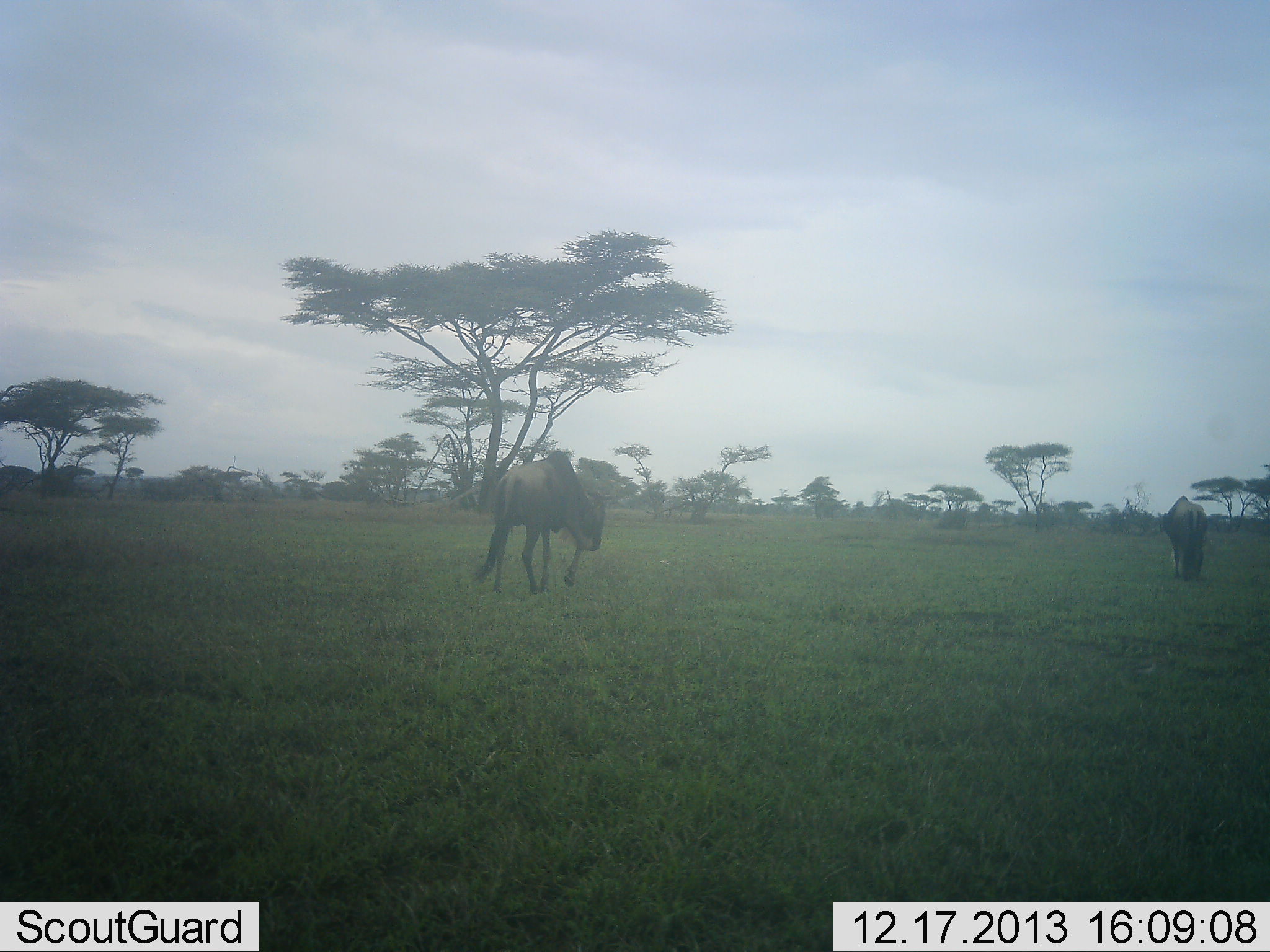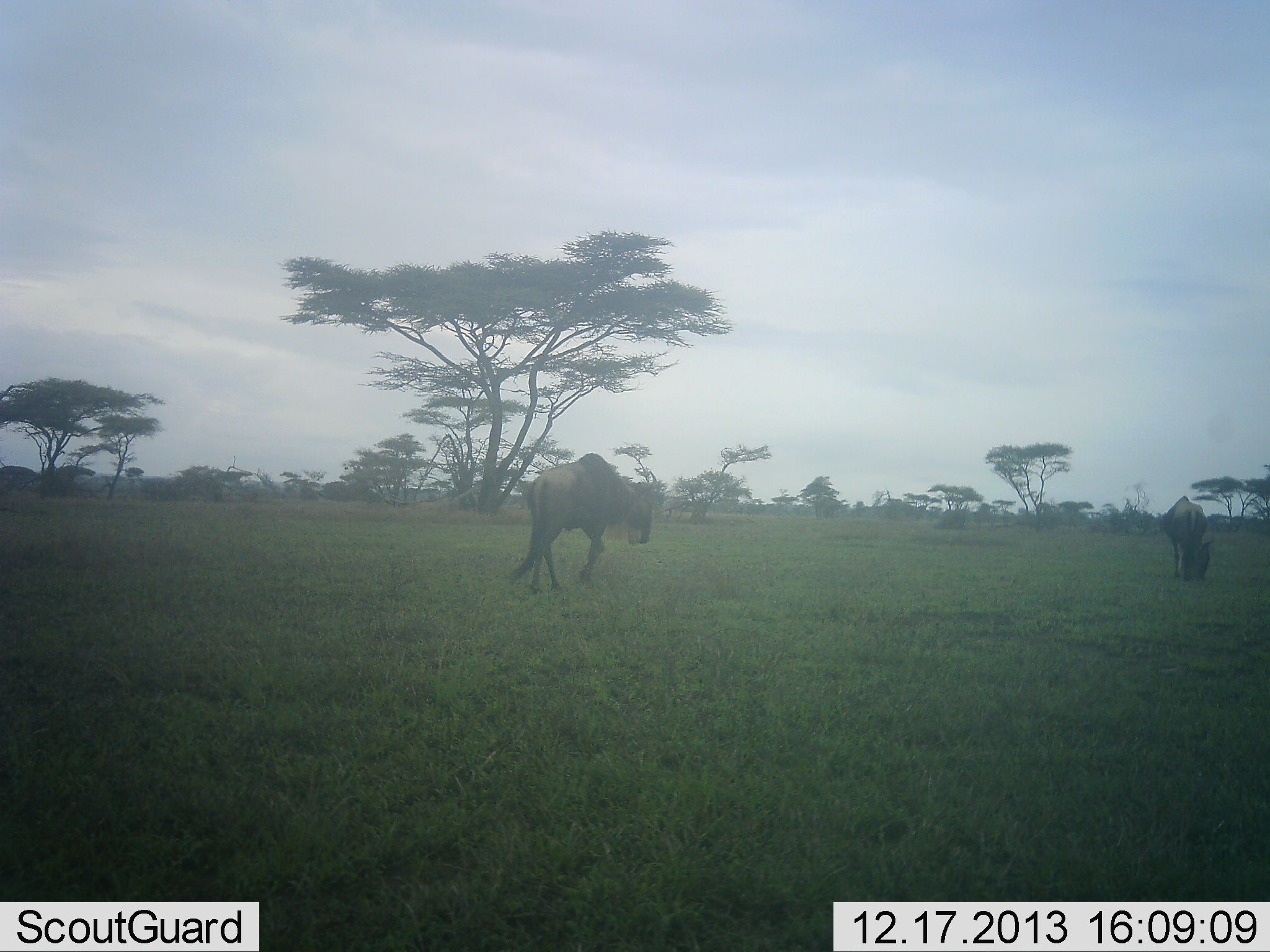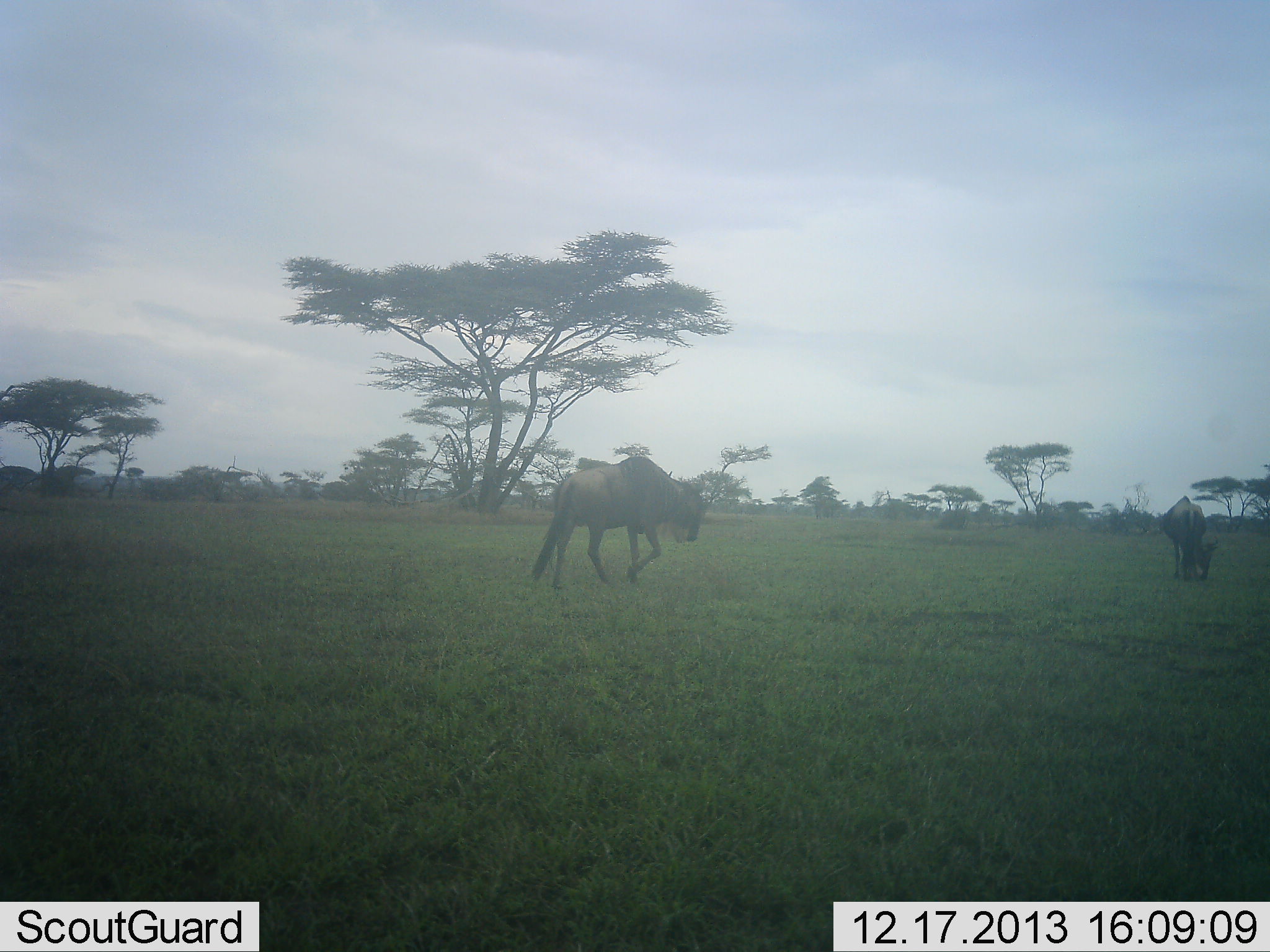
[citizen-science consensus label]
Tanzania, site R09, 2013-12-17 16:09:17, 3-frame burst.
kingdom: Animalia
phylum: Chordata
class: Mammalia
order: Artiodactyla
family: Bovidae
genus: Connochaetes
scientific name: Connochaetes taurinus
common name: blue wildebeest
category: wildebeest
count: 2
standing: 36%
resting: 0%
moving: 73%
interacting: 0%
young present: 0%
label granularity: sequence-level